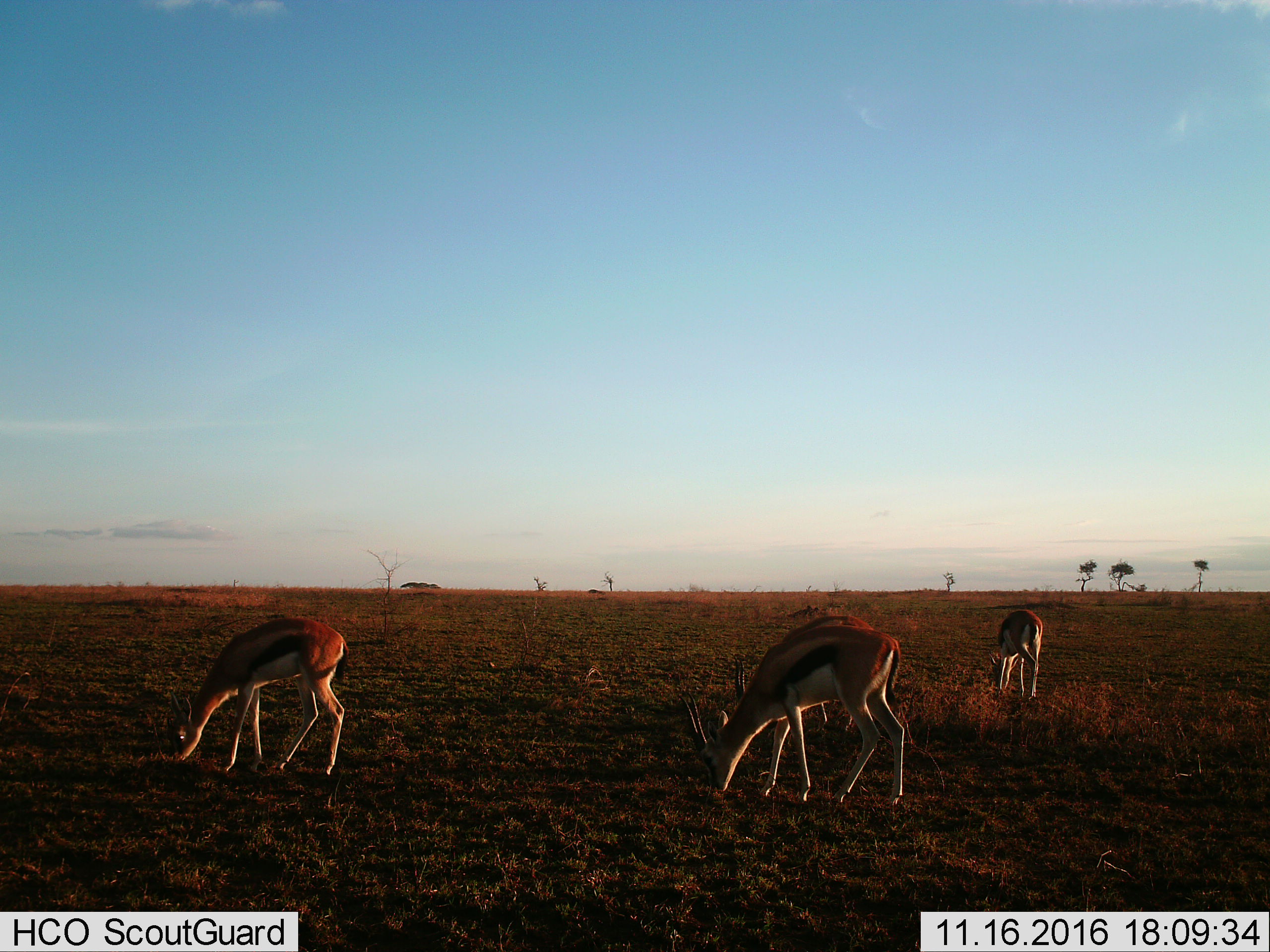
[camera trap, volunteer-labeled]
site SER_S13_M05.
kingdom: Animalia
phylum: Chordata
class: Mammalia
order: Artiodactyla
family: Bovidae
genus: Eudorcas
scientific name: Eudorcas thomsonii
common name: thomson's gazelle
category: gazellethomsons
Gazellethomsons (thomson's gazelle) (Eudorcas thomsonii), count 4. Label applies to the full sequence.